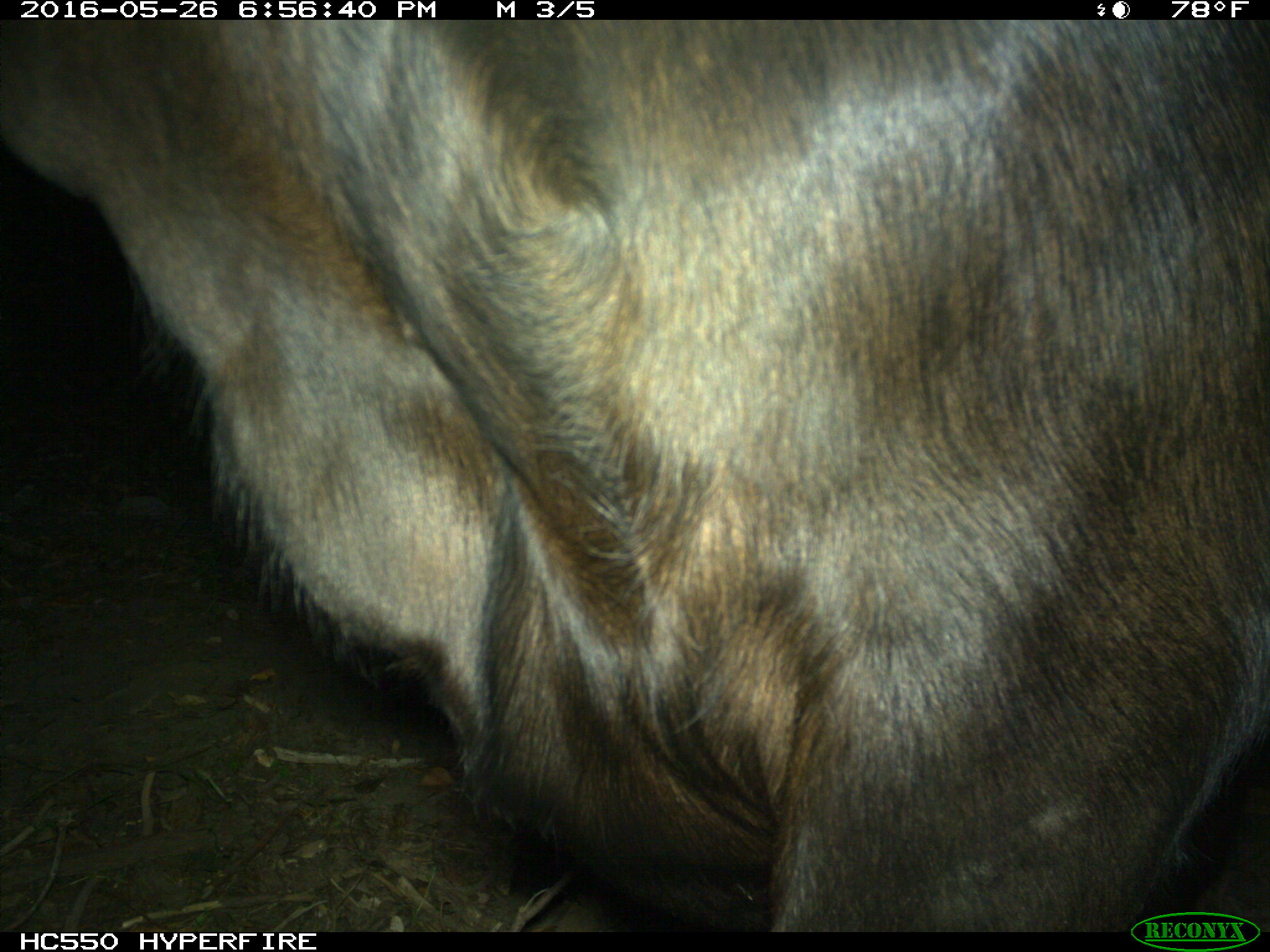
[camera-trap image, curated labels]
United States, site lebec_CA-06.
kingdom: Animalia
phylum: Chordata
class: Mammalia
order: Artiodactyla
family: Bovidae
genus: Bos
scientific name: Bos taurus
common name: domestic cow